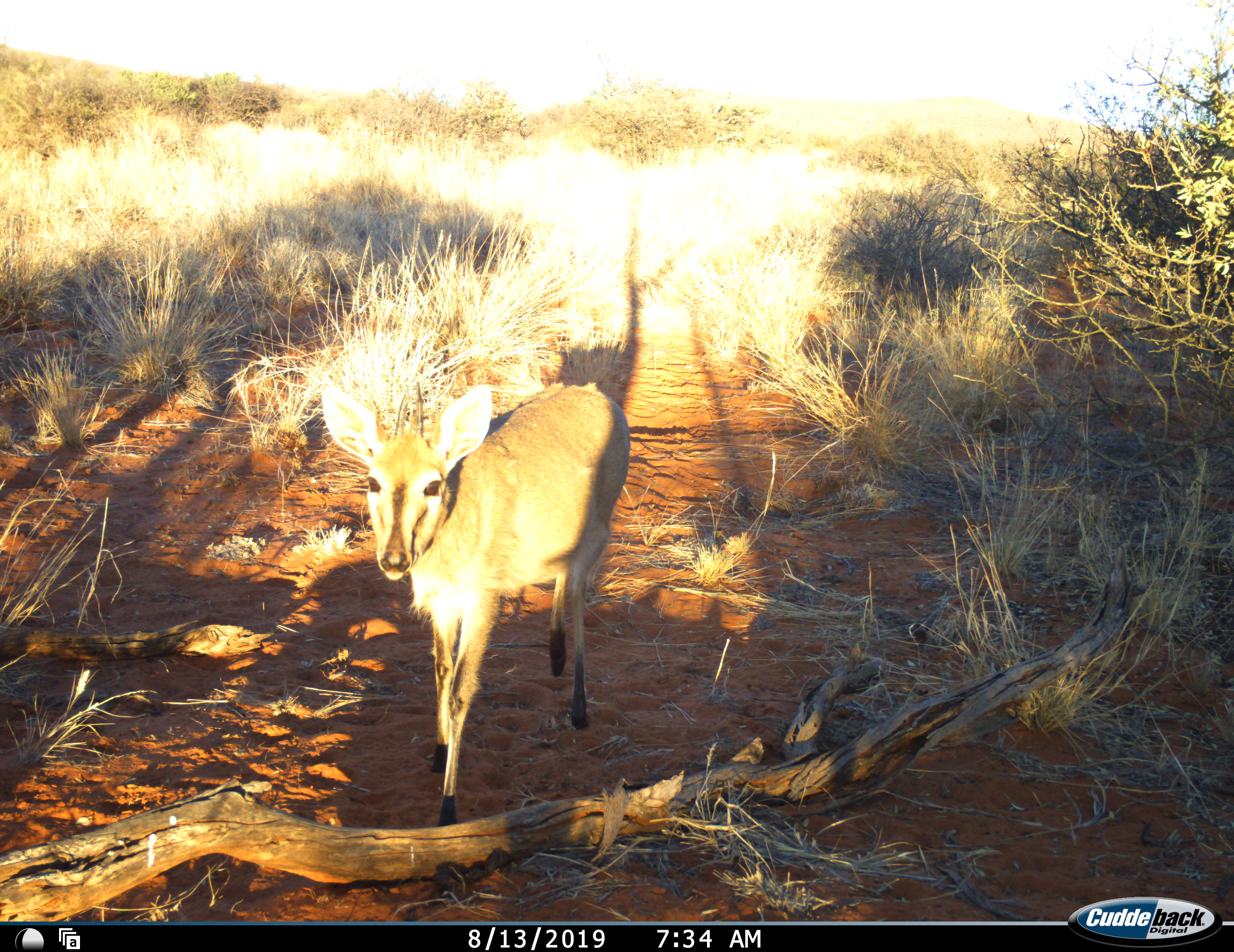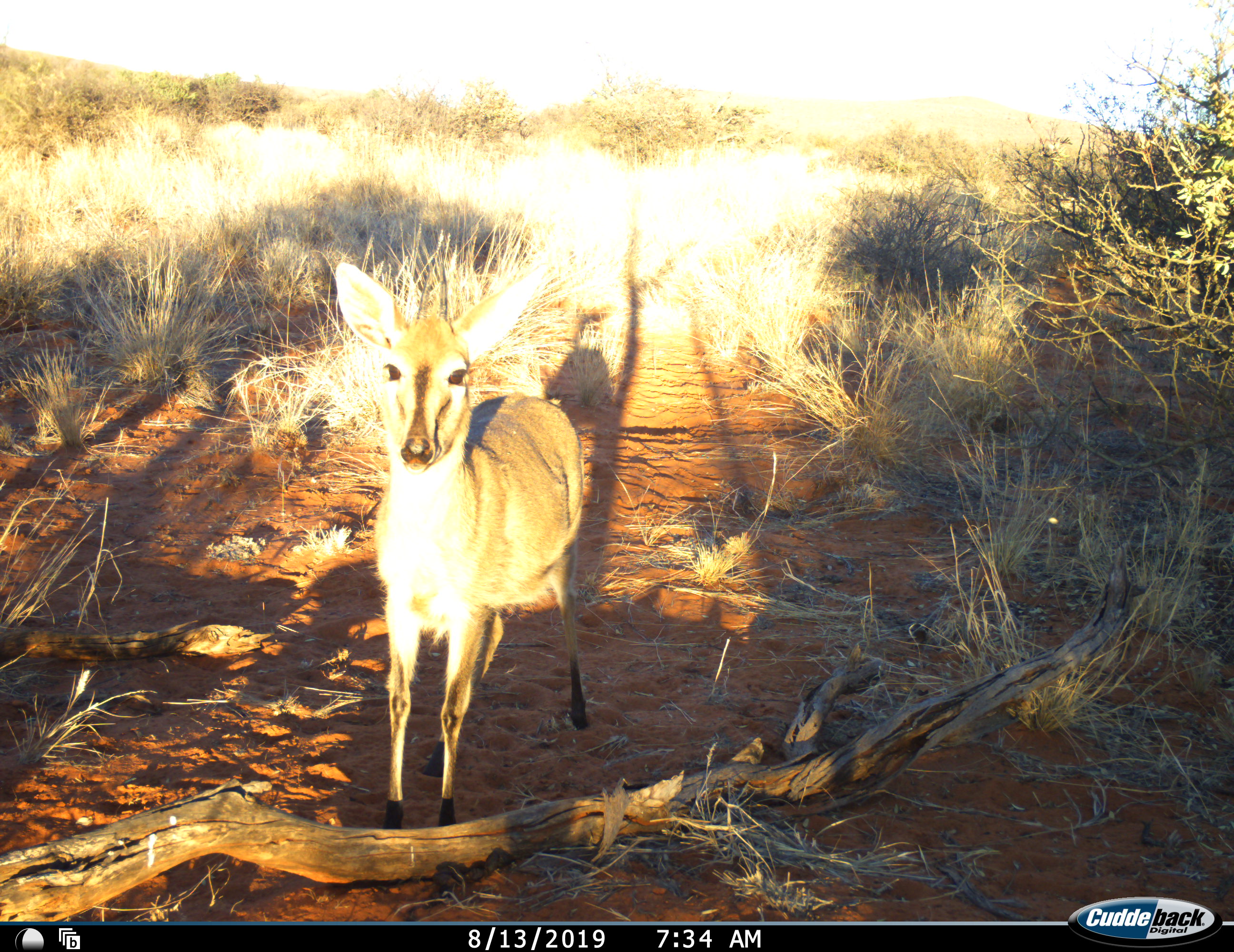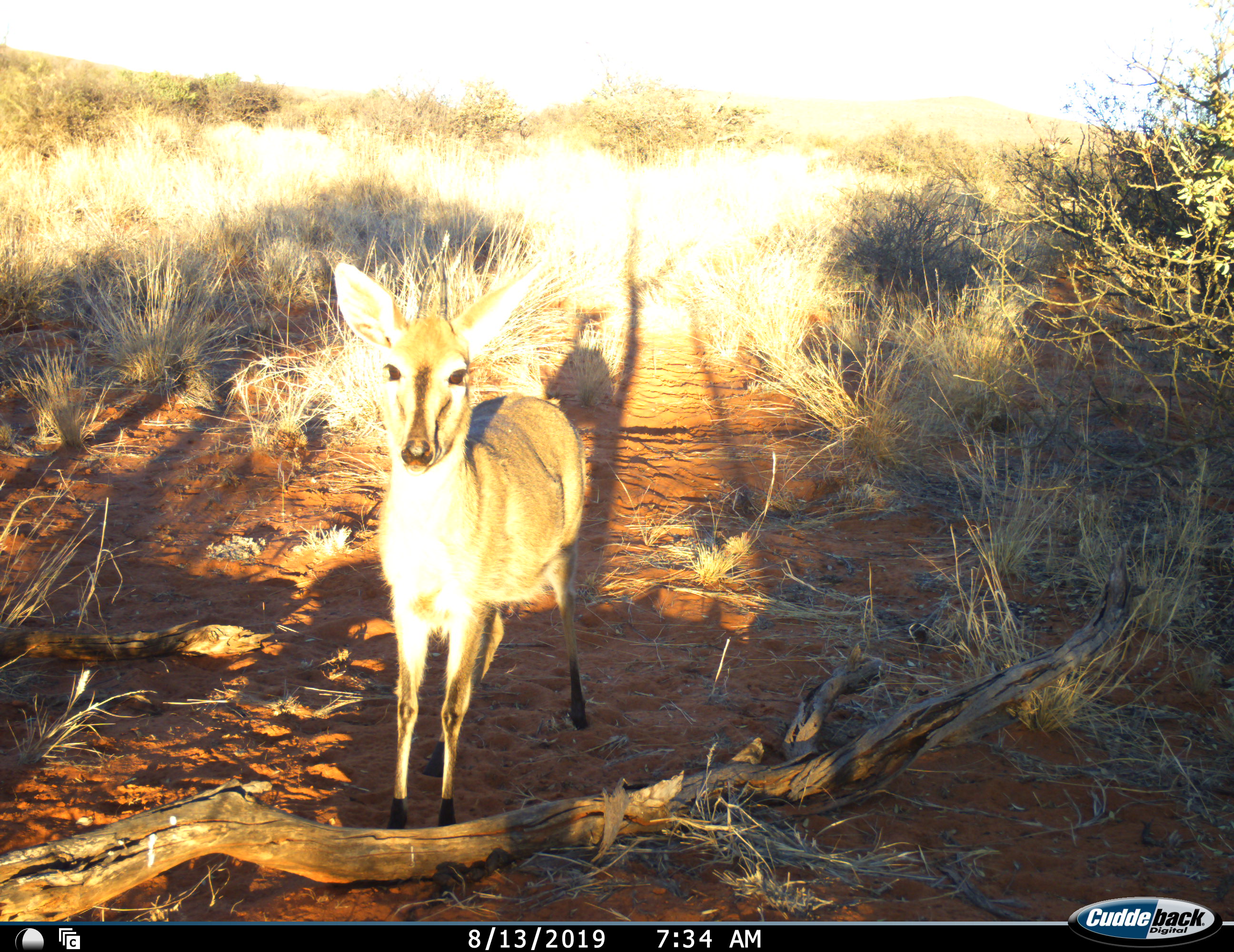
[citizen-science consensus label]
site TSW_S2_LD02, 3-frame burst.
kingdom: Animalia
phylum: Chordata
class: Mammalia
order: Artiodactyla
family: Bovidae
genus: Sylvicapra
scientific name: Sylvicapra grimmia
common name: common duiker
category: duikercommongrey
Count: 1.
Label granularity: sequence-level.